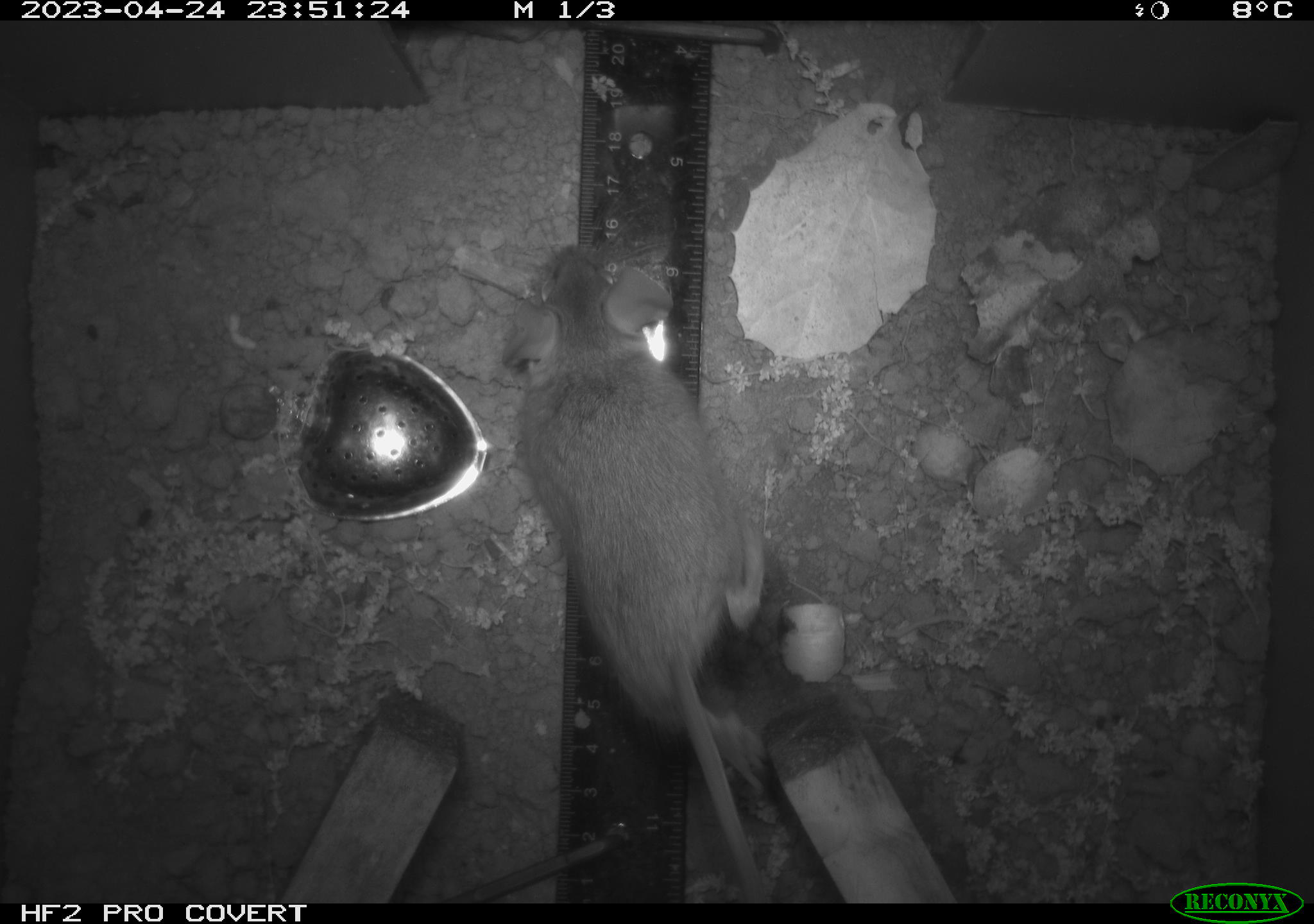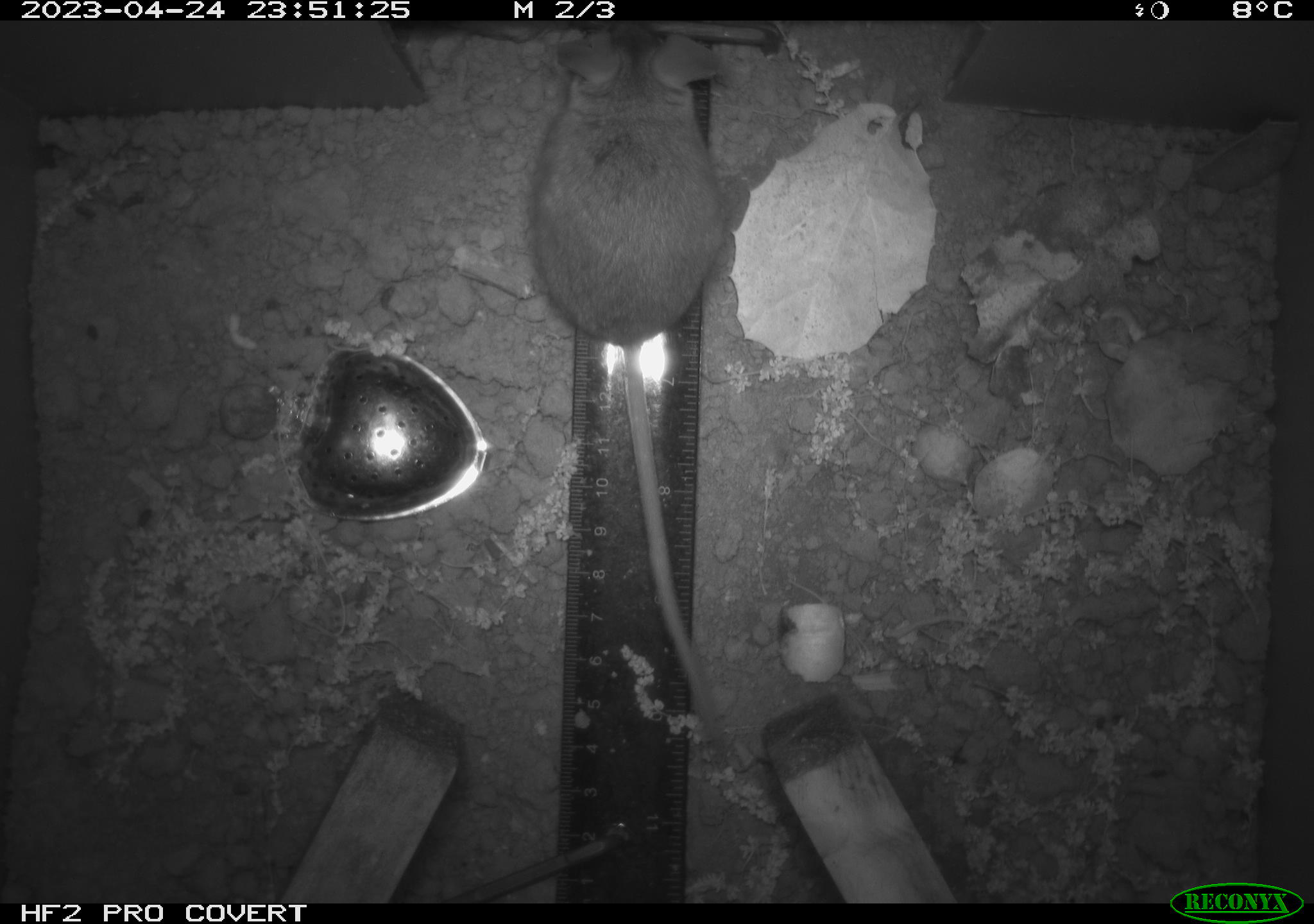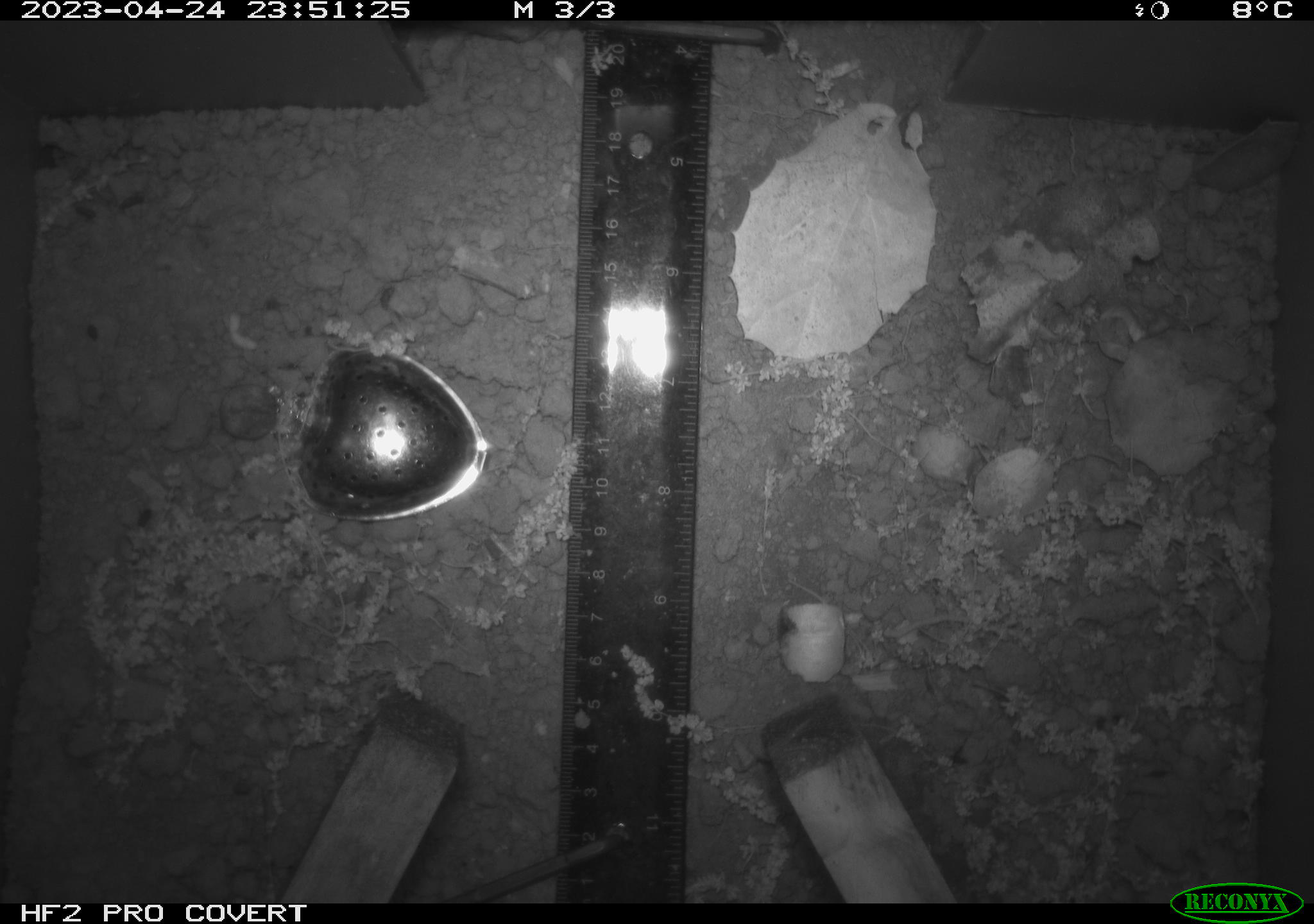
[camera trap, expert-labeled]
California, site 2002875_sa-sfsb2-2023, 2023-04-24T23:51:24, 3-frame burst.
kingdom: Animalia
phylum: Chordata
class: Mammalia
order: Rodentia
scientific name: Rodentia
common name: mouse species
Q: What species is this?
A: Mouse species (Rodentia).